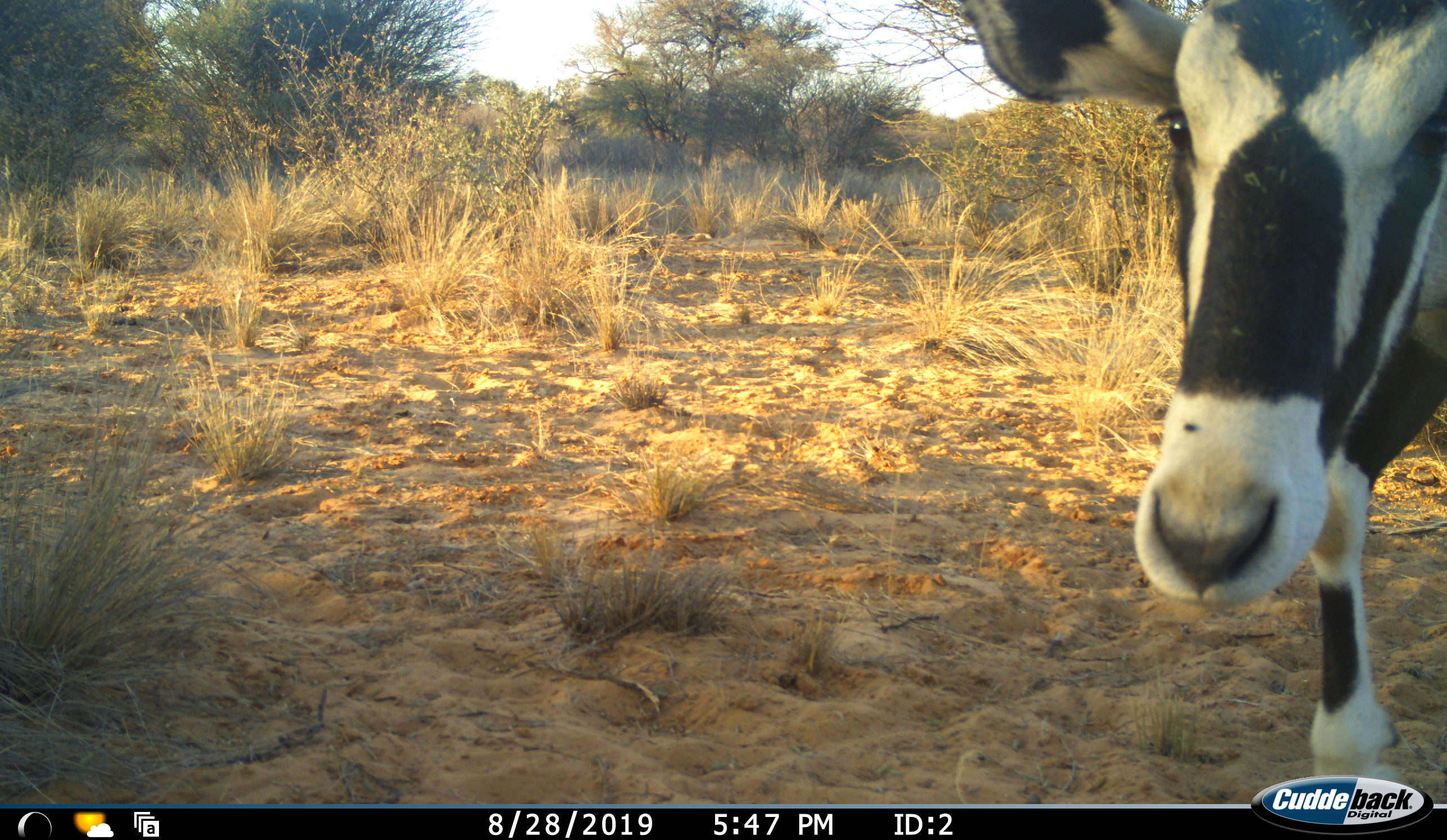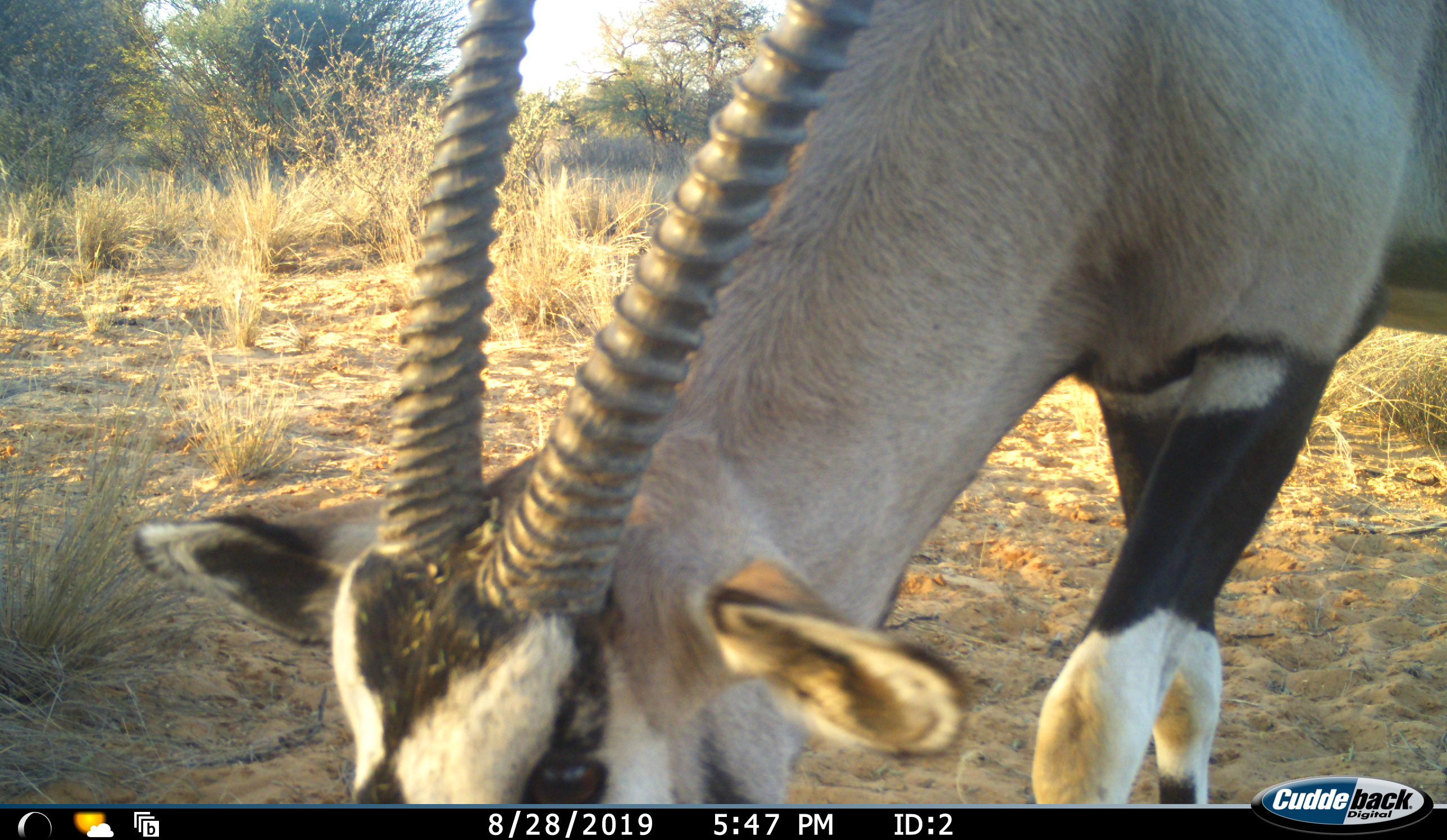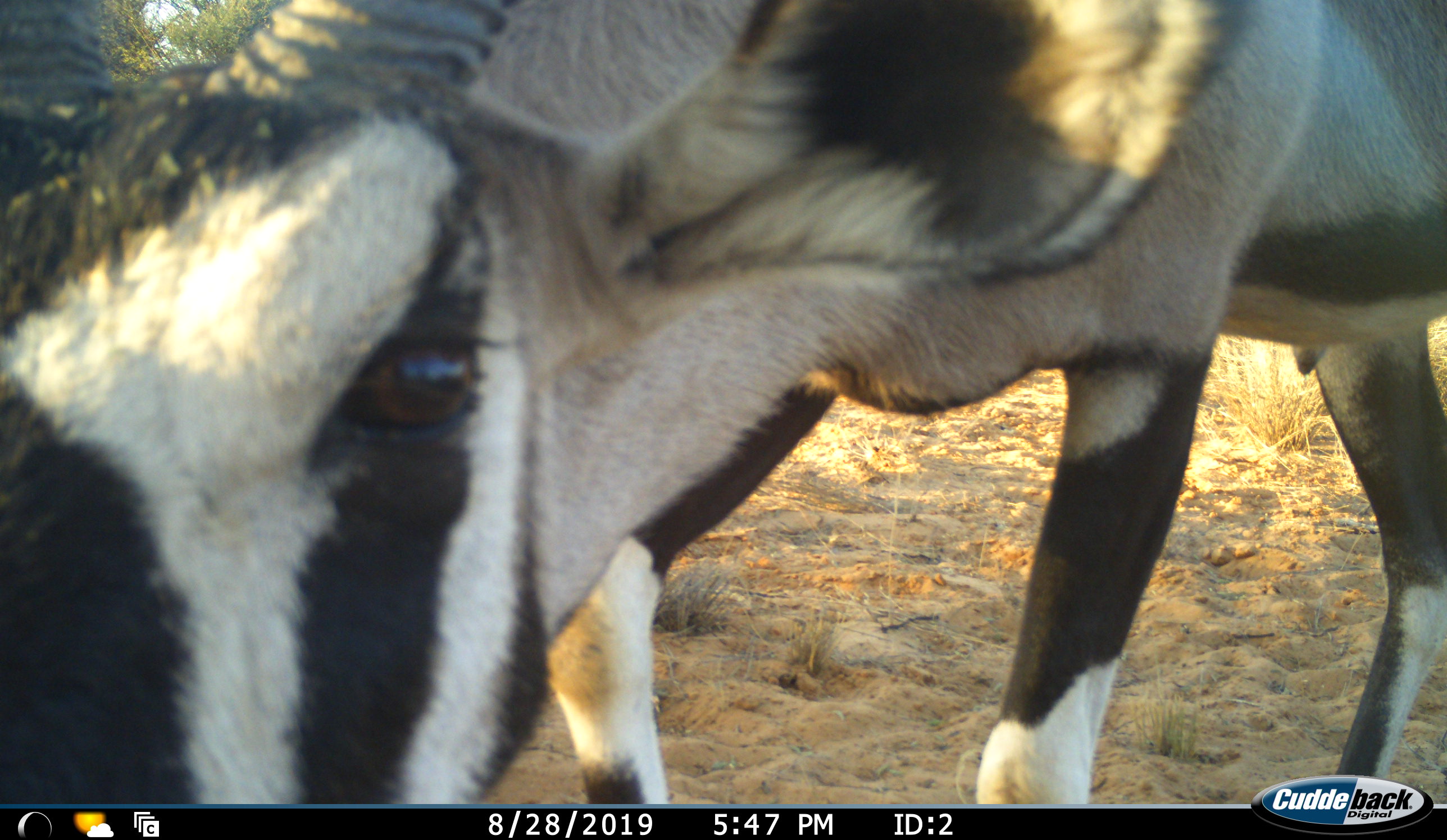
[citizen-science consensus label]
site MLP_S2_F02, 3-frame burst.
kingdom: Animalia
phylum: Chordata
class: Mammalia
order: Artiodactyla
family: Bovidae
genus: Oryx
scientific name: Oryx gazella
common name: gemsbok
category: oryx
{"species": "oryx (gemsbok) (Oryx gazella)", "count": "1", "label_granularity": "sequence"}